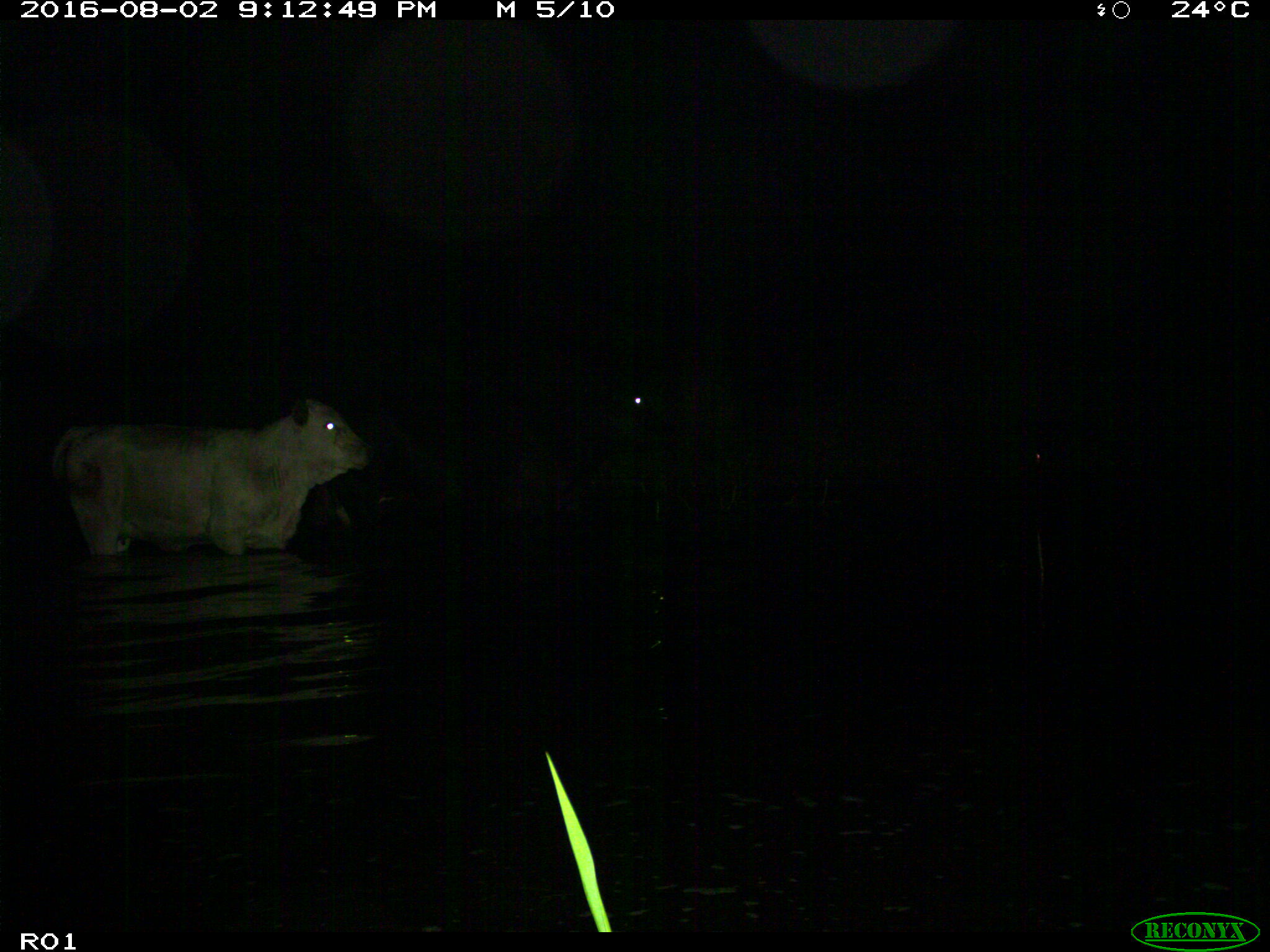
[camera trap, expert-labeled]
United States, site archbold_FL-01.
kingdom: Animalia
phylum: Chordata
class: Mammalia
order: Artiodactyla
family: Bovidae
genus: Bos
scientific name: Bos taurus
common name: domestic cow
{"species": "Bos taurus (domestic cow)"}